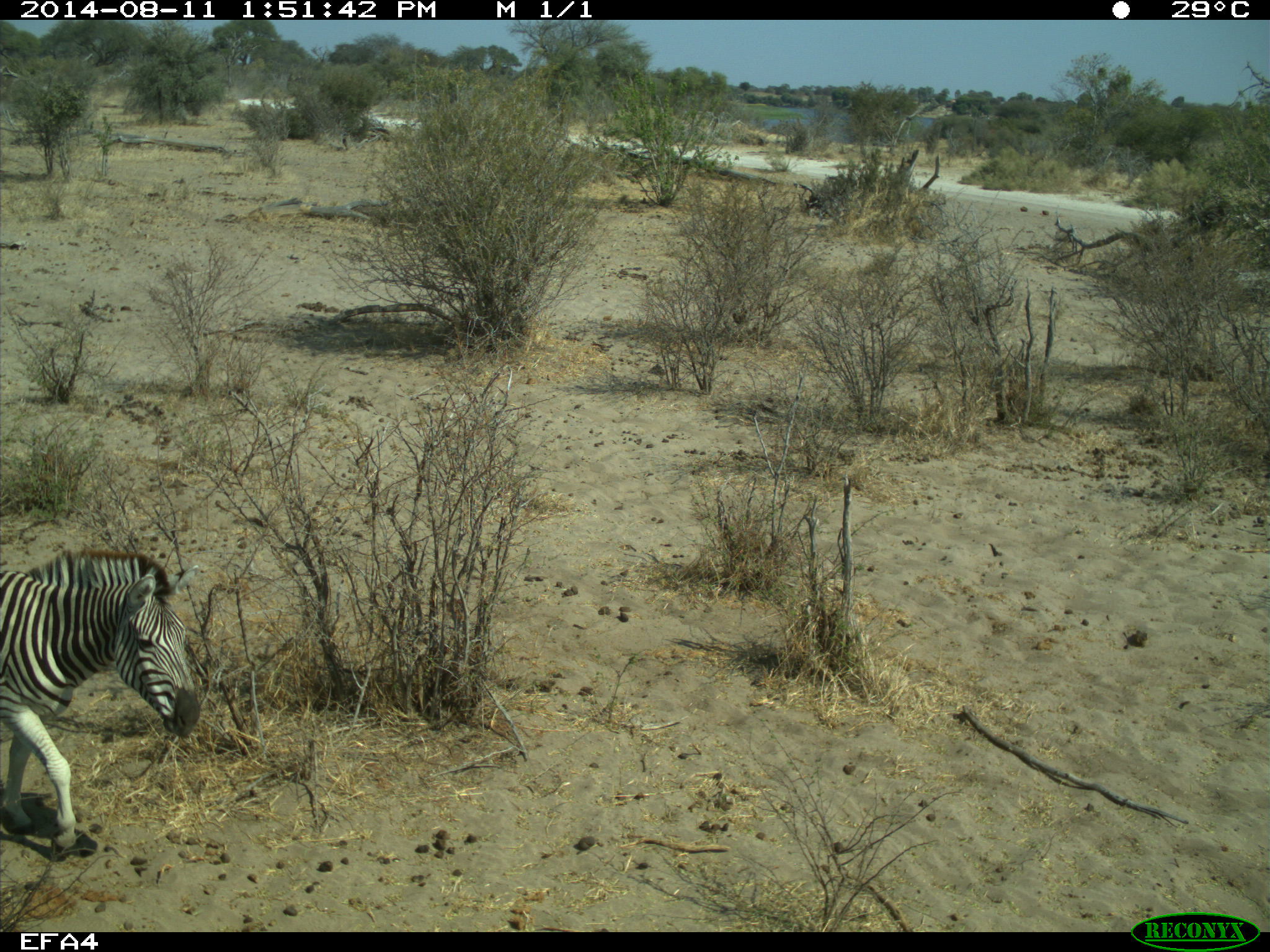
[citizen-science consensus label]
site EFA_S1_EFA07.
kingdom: Animalia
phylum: Chordata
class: Mammalia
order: Perissodactyla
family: Equidae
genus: Equus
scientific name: Equus quagga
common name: plains zebra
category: zebraplains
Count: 1.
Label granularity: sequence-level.